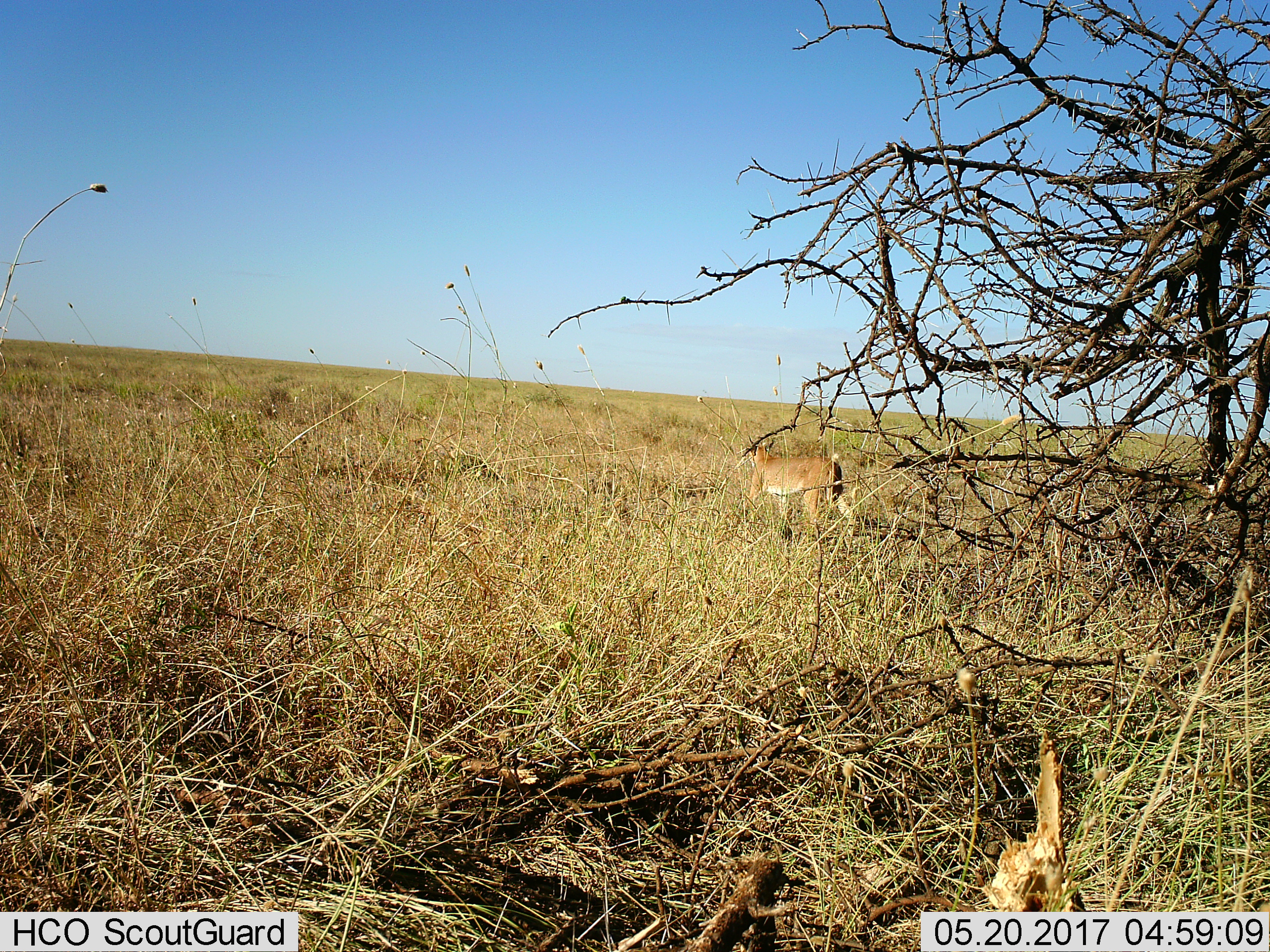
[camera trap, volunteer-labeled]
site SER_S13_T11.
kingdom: Animalia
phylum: Chordata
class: Mammalia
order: Carnivora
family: Felidae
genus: Caracal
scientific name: Caracal caracal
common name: caracal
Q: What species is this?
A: Caracal (Caracal caracal).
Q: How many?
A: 1.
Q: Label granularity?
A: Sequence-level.